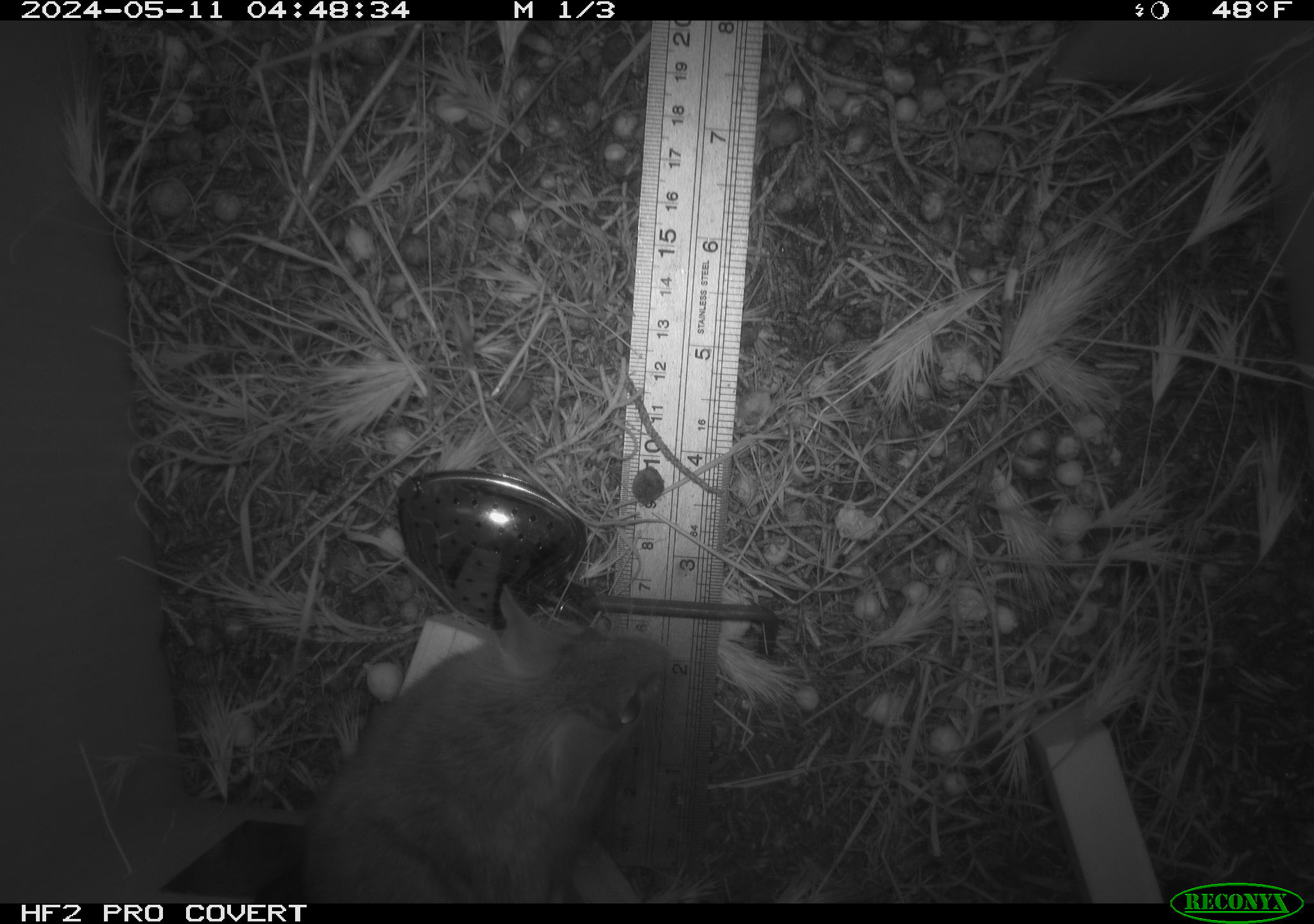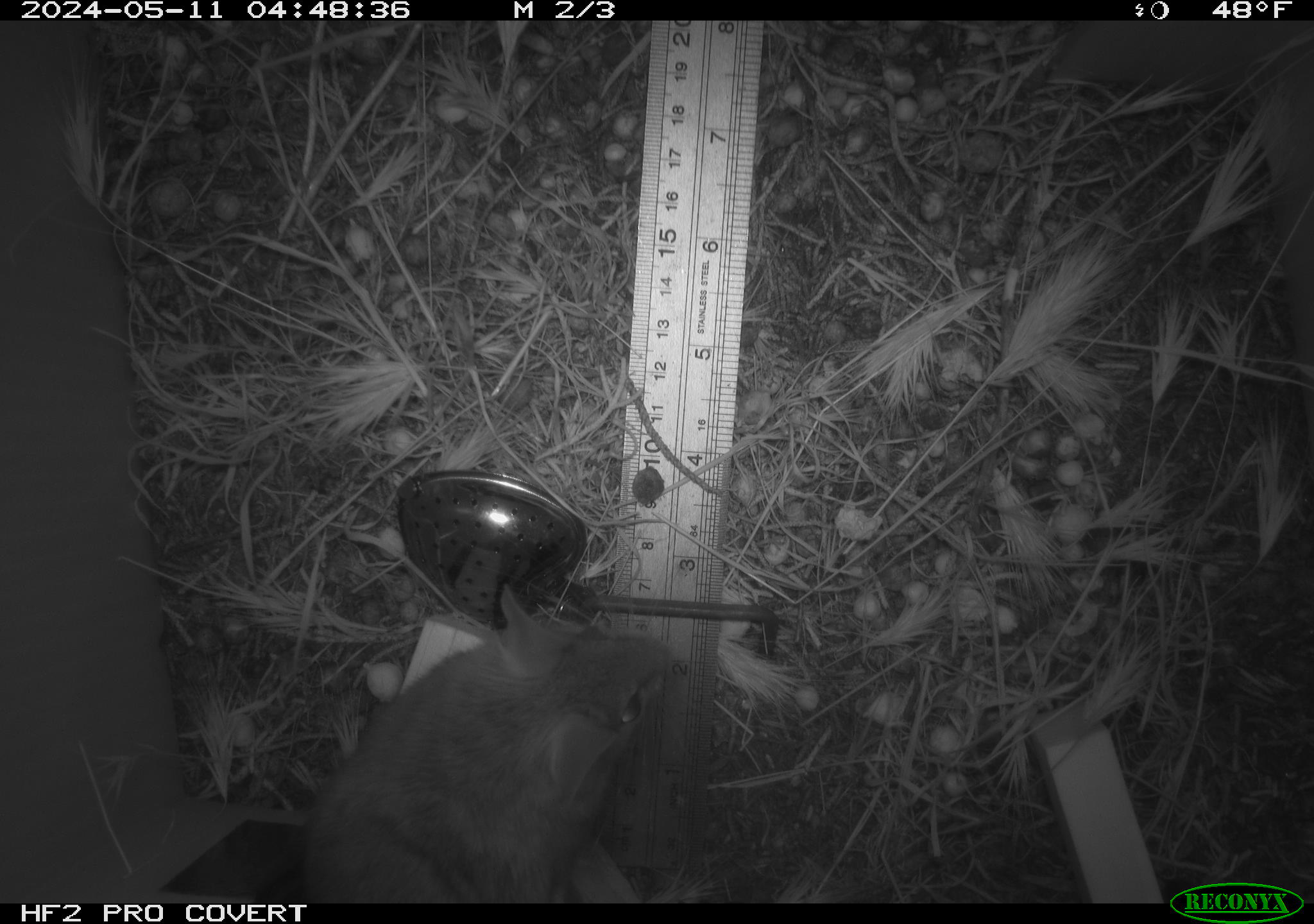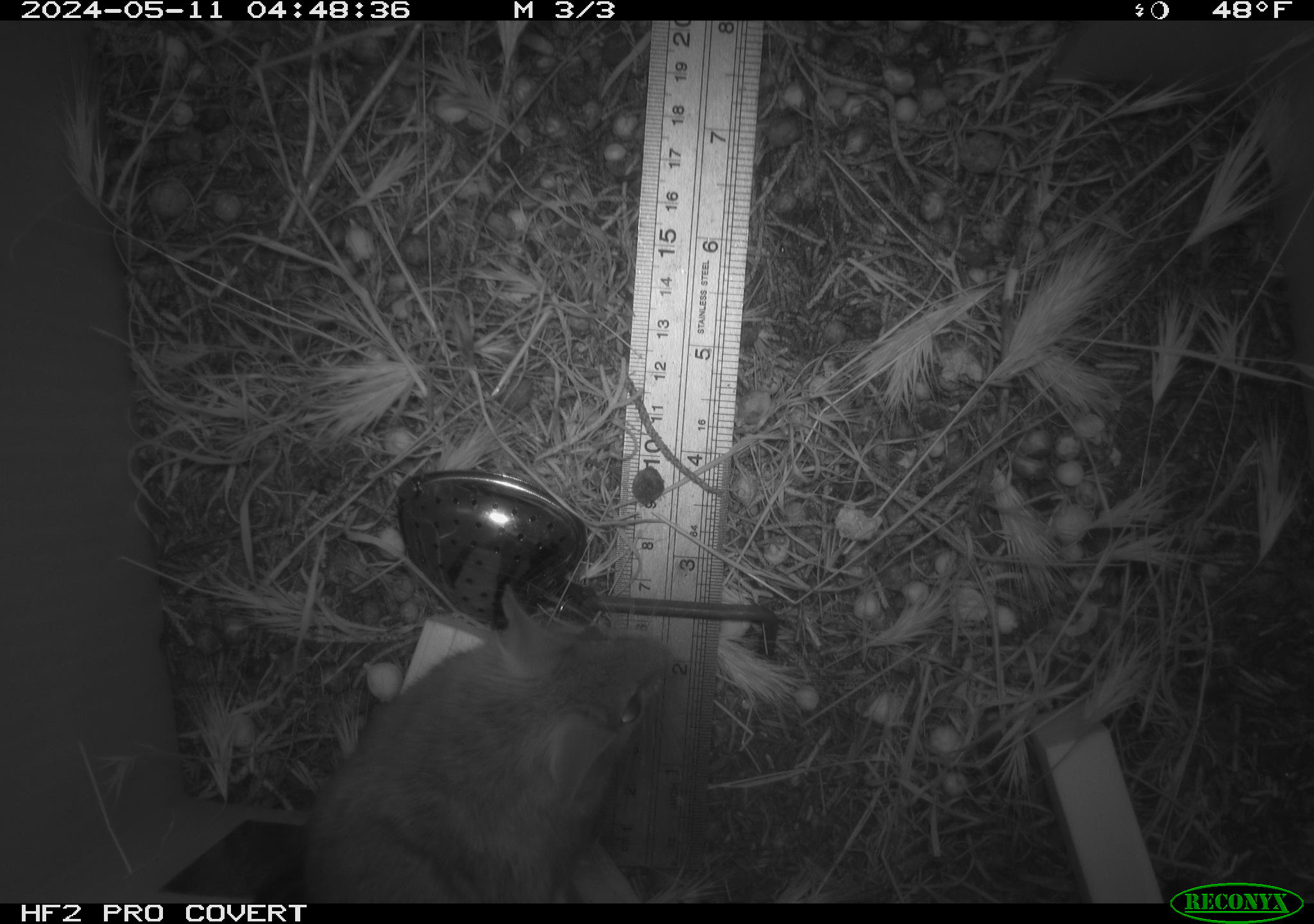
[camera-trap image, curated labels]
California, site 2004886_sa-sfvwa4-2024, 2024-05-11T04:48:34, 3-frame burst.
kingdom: Animalia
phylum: Chordata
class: Mammalia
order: Rodentia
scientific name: Rodentia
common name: mouse species